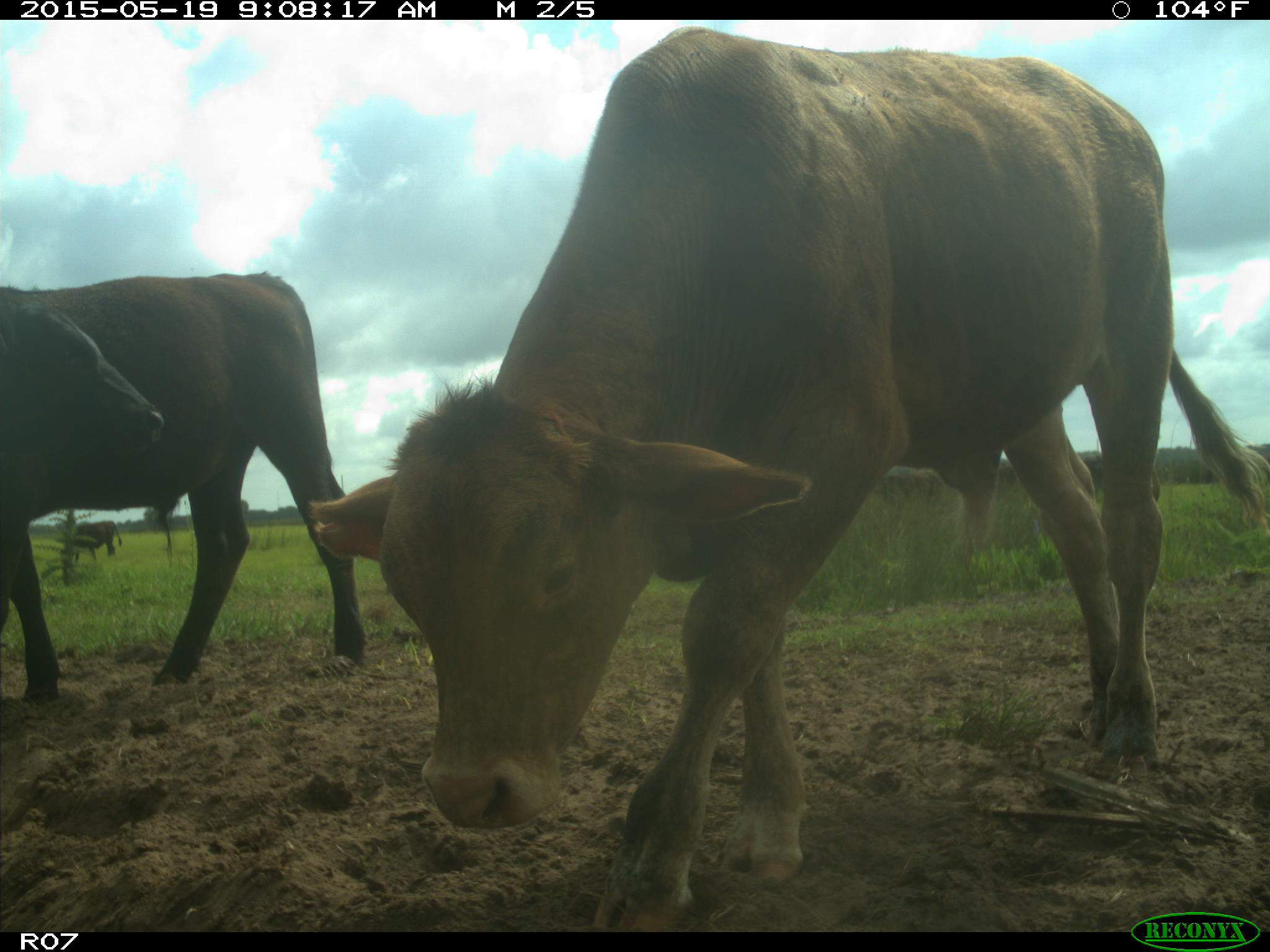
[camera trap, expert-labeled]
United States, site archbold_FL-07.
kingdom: Animalia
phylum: Chordata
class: Mammalia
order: Artiodactyla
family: Bovidae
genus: Bos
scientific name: Bos taurus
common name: domestic cow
Bos taurus (domestic cow).